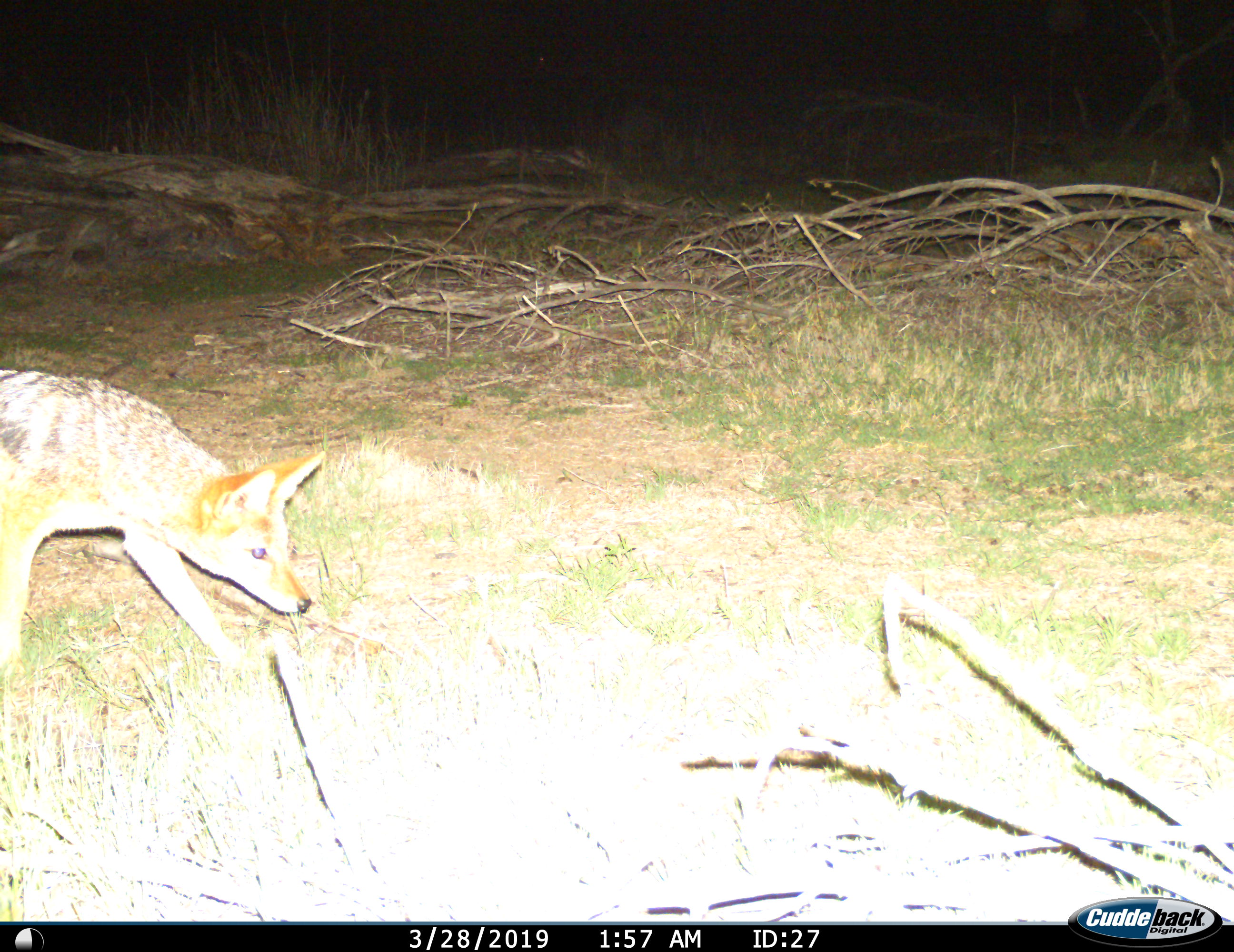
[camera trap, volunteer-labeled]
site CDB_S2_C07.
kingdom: Animalia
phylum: Chordata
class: Mammalia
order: Carnivora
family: Canidae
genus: Lupulella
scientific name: Lupulella mesomelas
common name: black-backed jackal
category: jackalblackbacked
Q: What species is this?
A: Jackalblackbacked (black-backed jackal) (Lupulella mesomelas).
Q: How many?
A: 1.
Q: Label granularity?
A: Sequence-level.